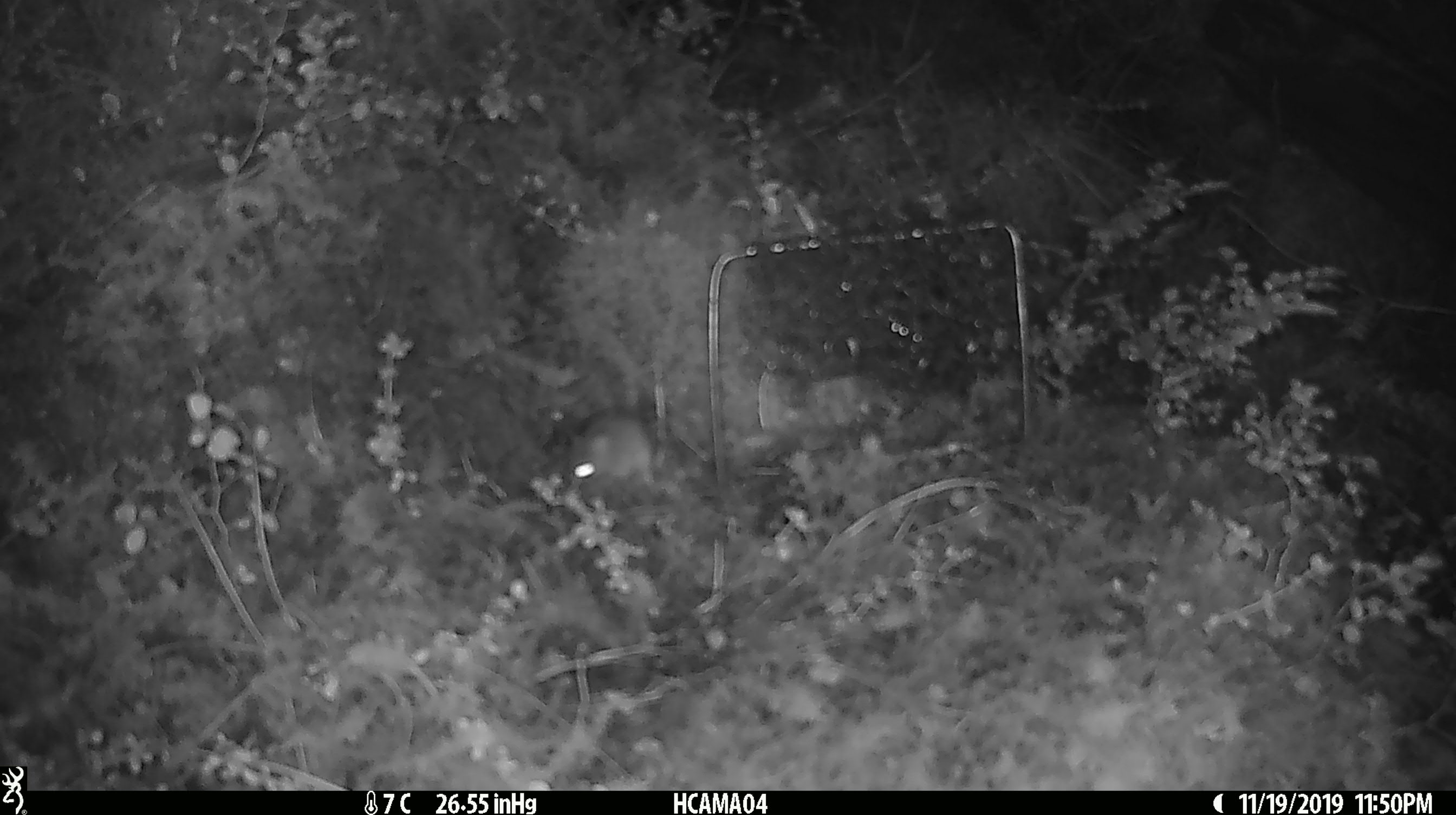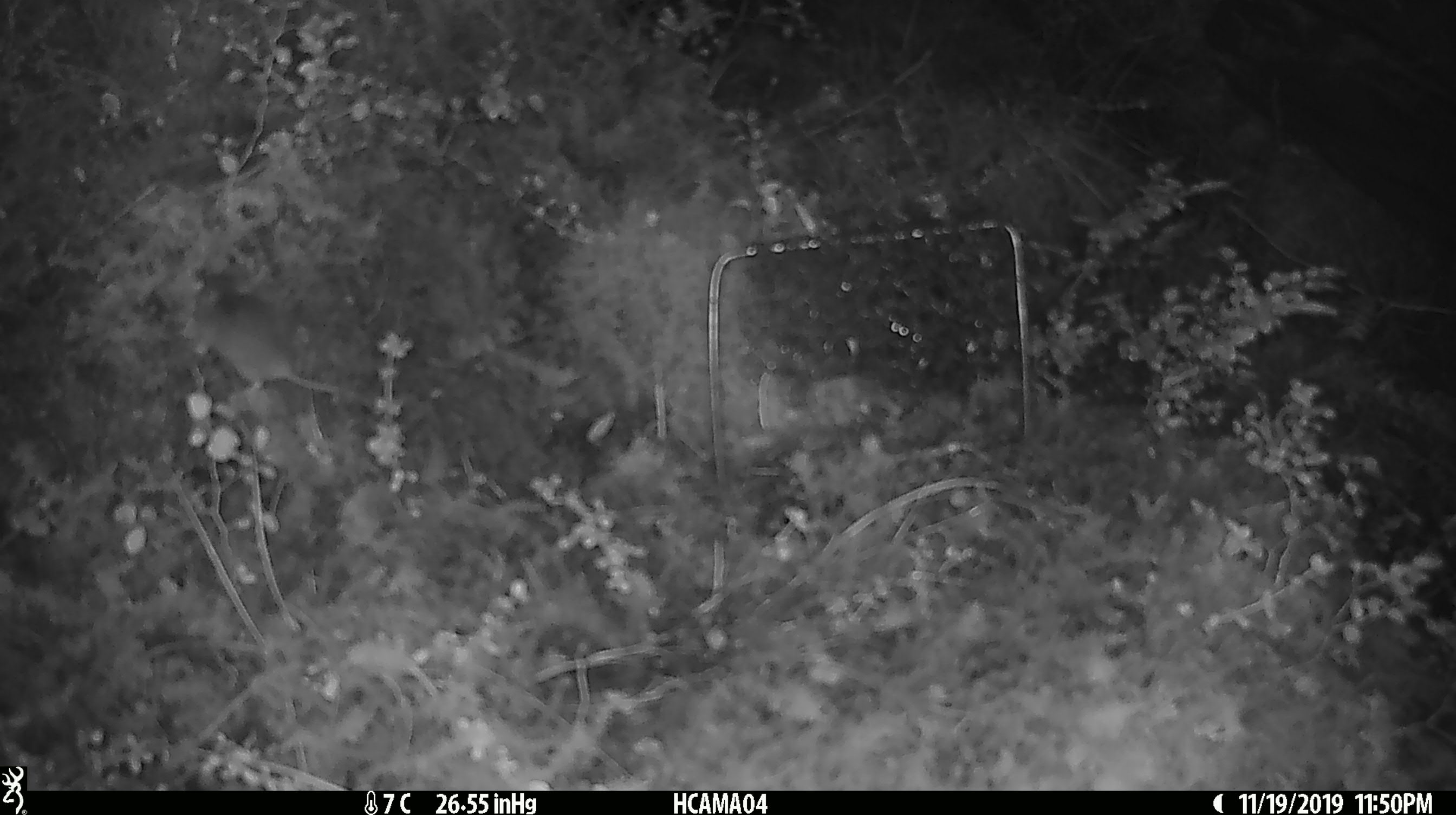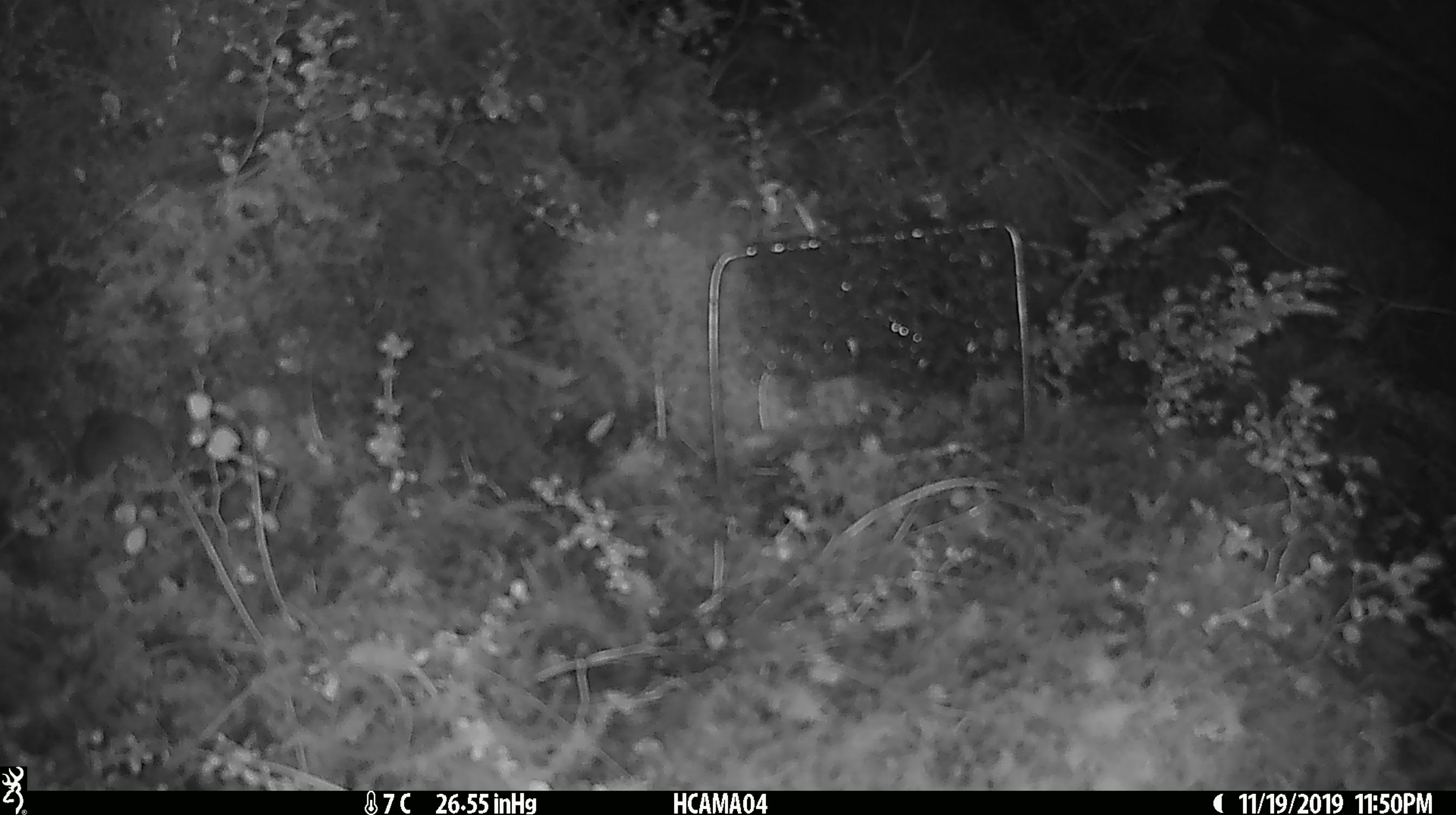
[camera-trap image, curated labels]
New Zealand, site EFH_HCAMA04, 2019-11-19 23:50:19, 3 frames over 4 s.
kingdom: Animalia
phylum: Chordata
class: Mammalia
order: Rodentia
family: Muridae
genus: Mus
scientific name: Mus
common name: mouse